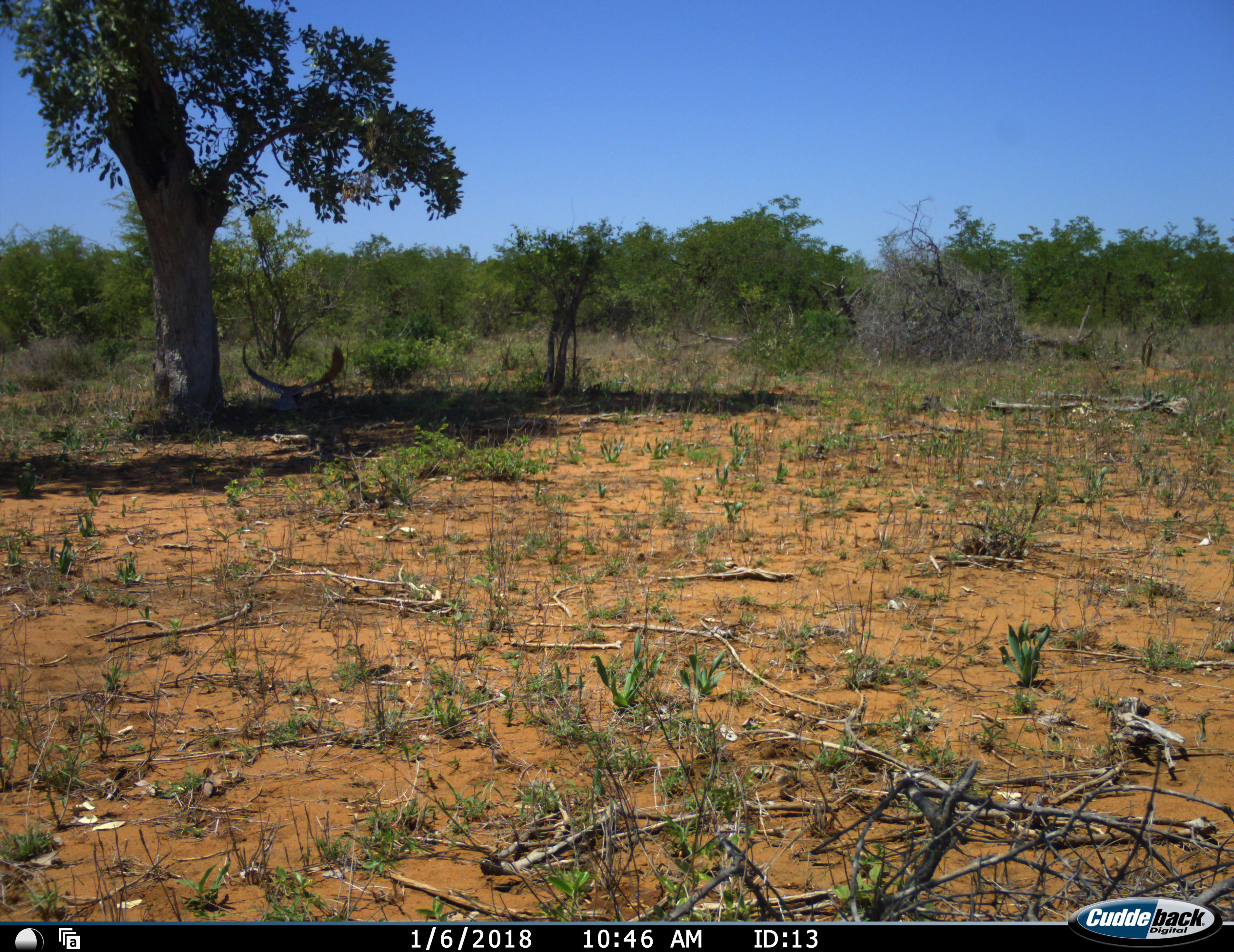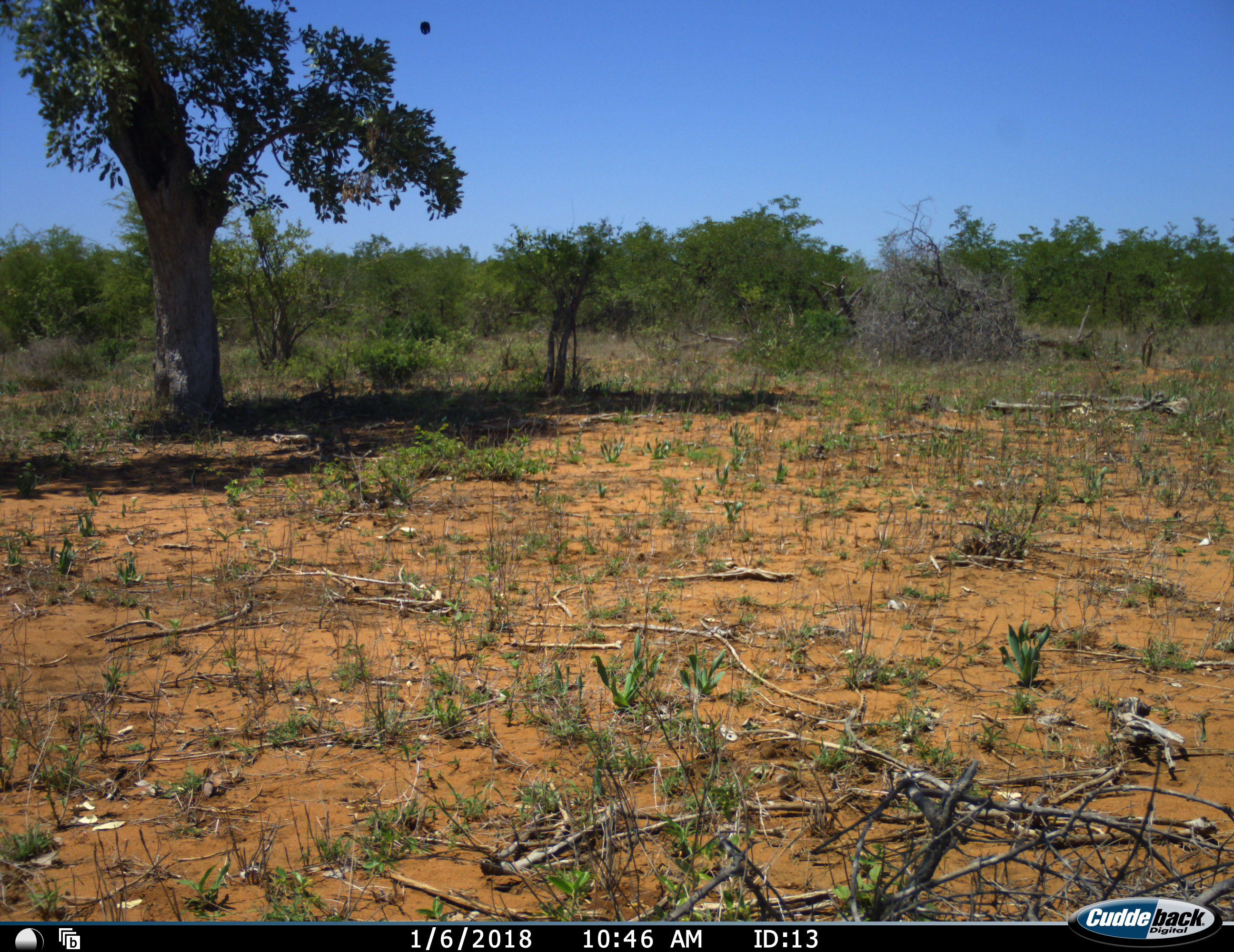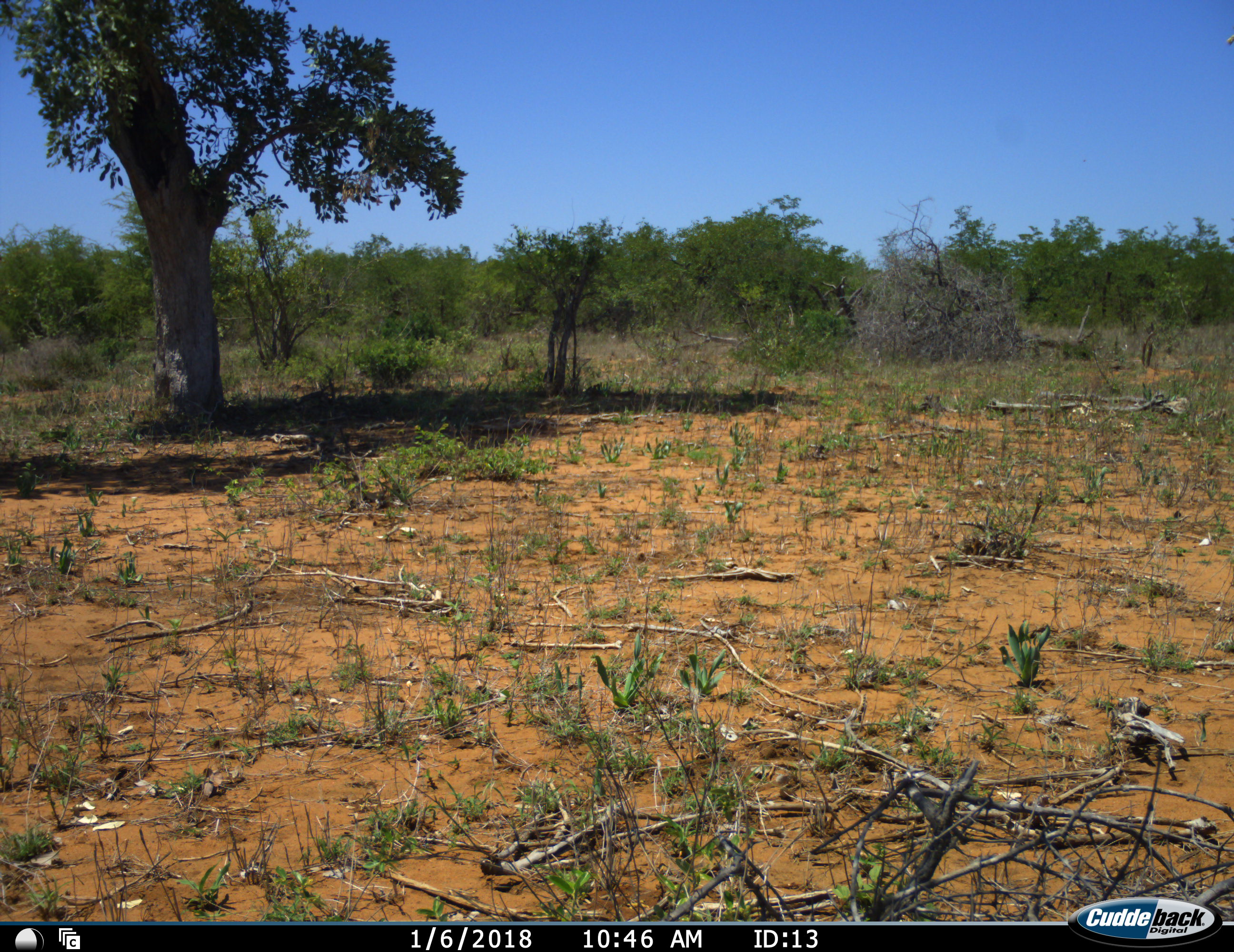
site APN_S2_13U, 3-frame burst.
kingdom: Animalia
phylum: Chordata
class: Aves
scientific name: Aves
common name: bird of prey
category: birdofprey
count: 1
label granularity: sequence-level